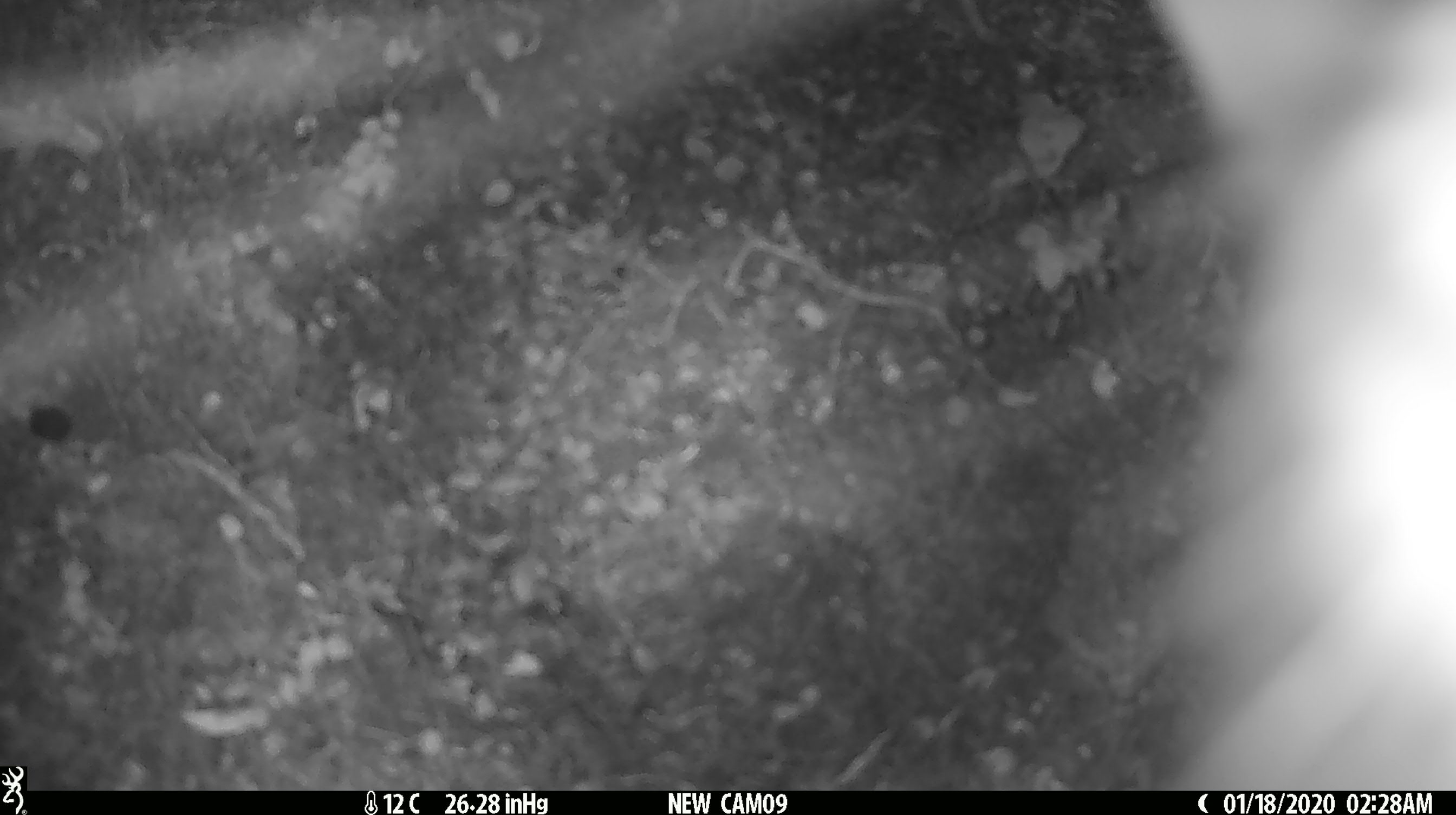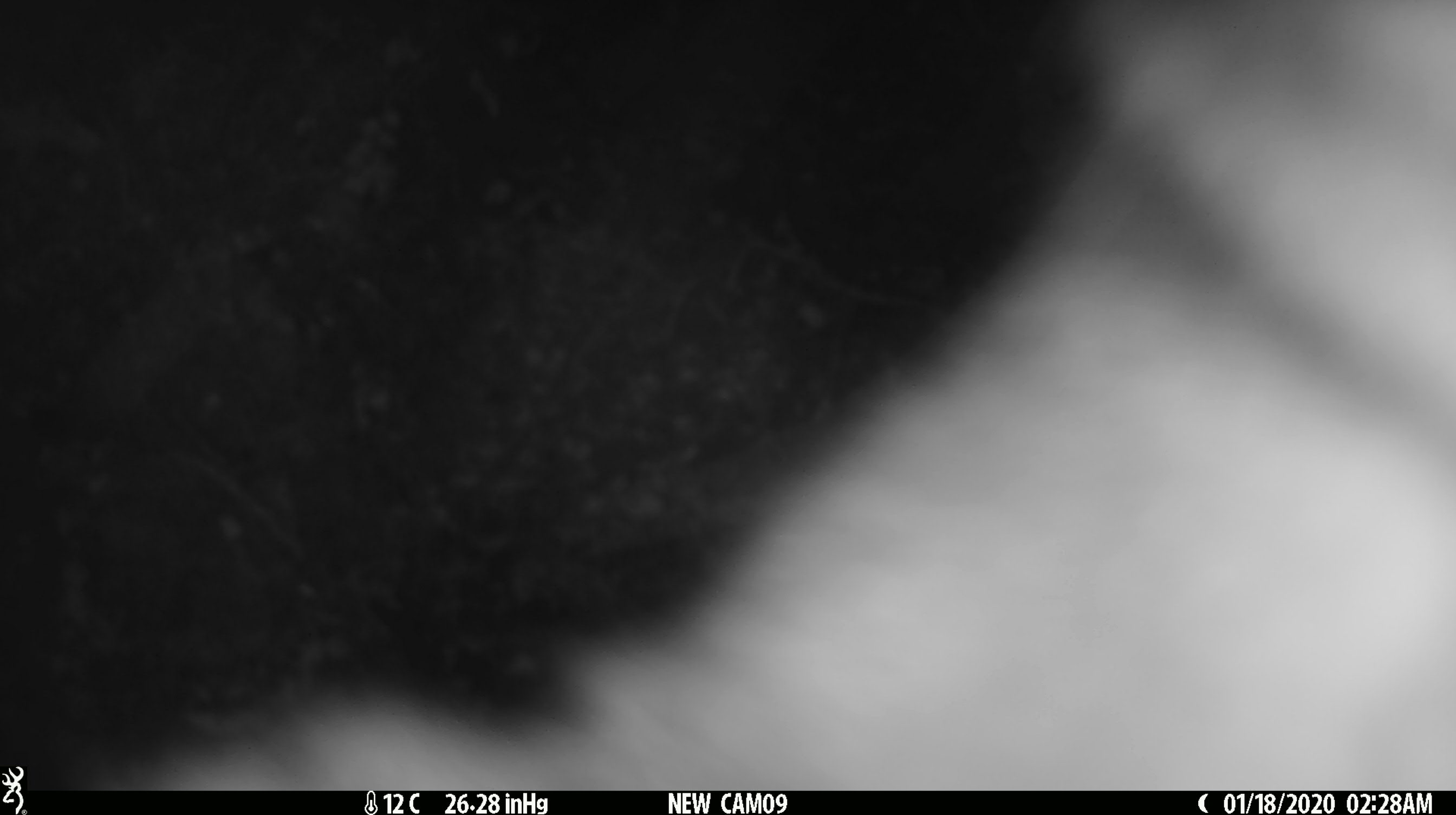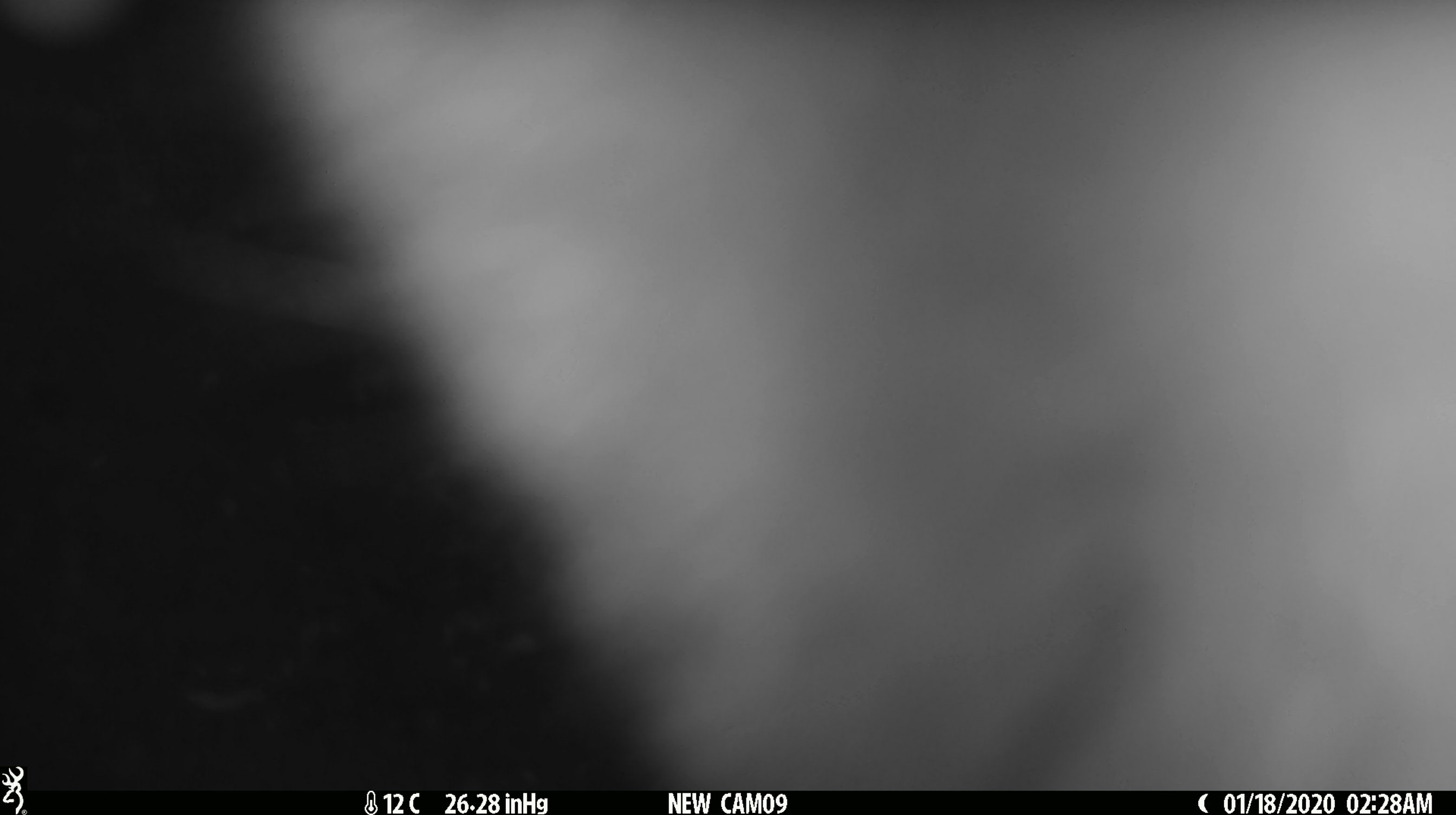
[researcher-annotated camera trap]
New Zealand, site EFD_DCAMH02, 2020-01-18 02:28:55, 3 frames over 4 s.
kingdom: Animalia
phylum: Chordata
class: Mammalia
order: Diprotodontia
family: Phalangeridae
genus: Trichosurus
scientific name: Trichosurus vulpecula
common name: common brushtail possum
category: possum